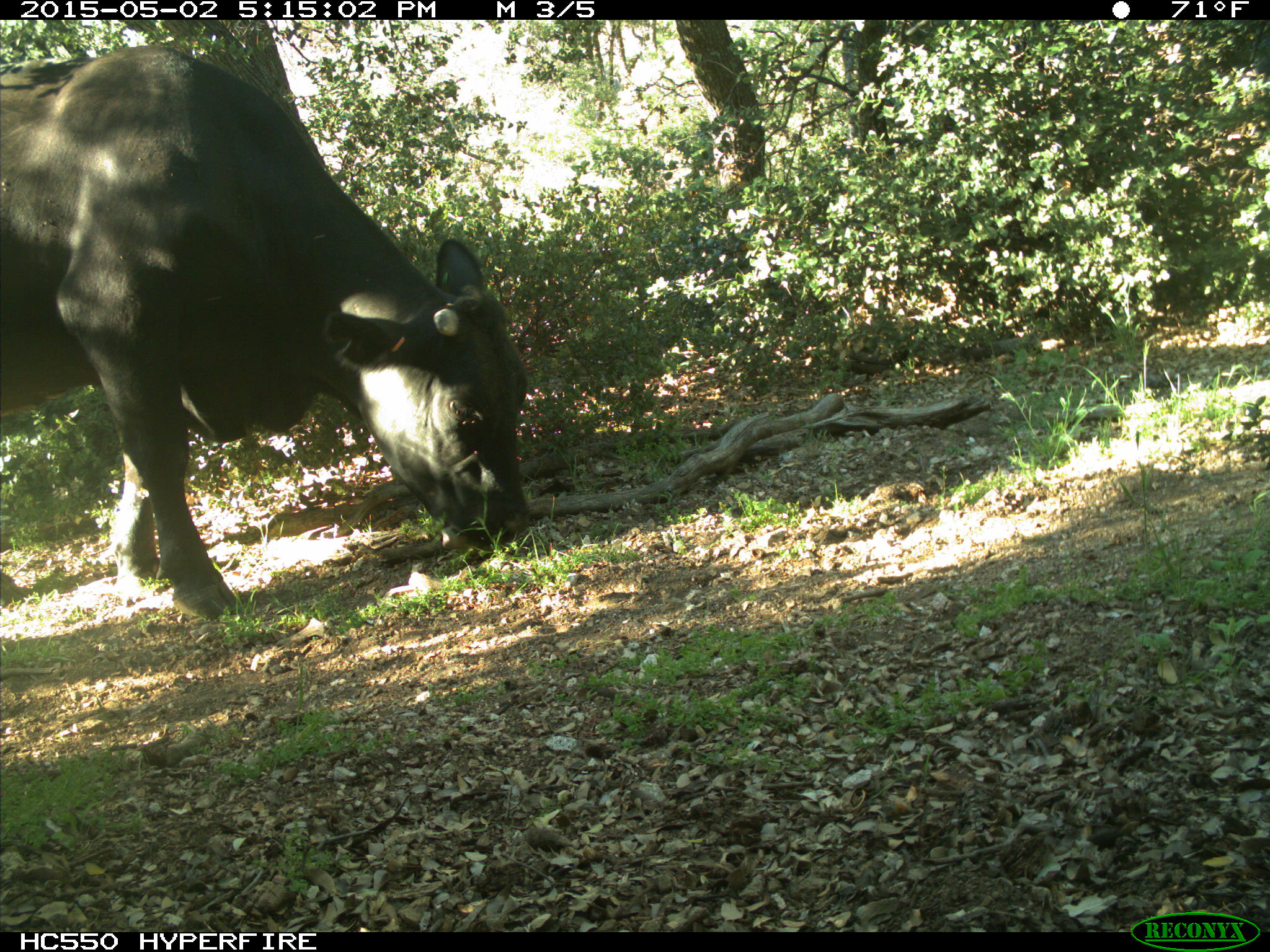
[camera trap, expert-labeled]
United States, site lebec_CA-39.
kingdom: Animalia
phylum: Chordata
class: Mammalia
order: Artiodactyla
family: Bovidae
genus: Bos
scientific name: Bos taurus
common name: domestic cow